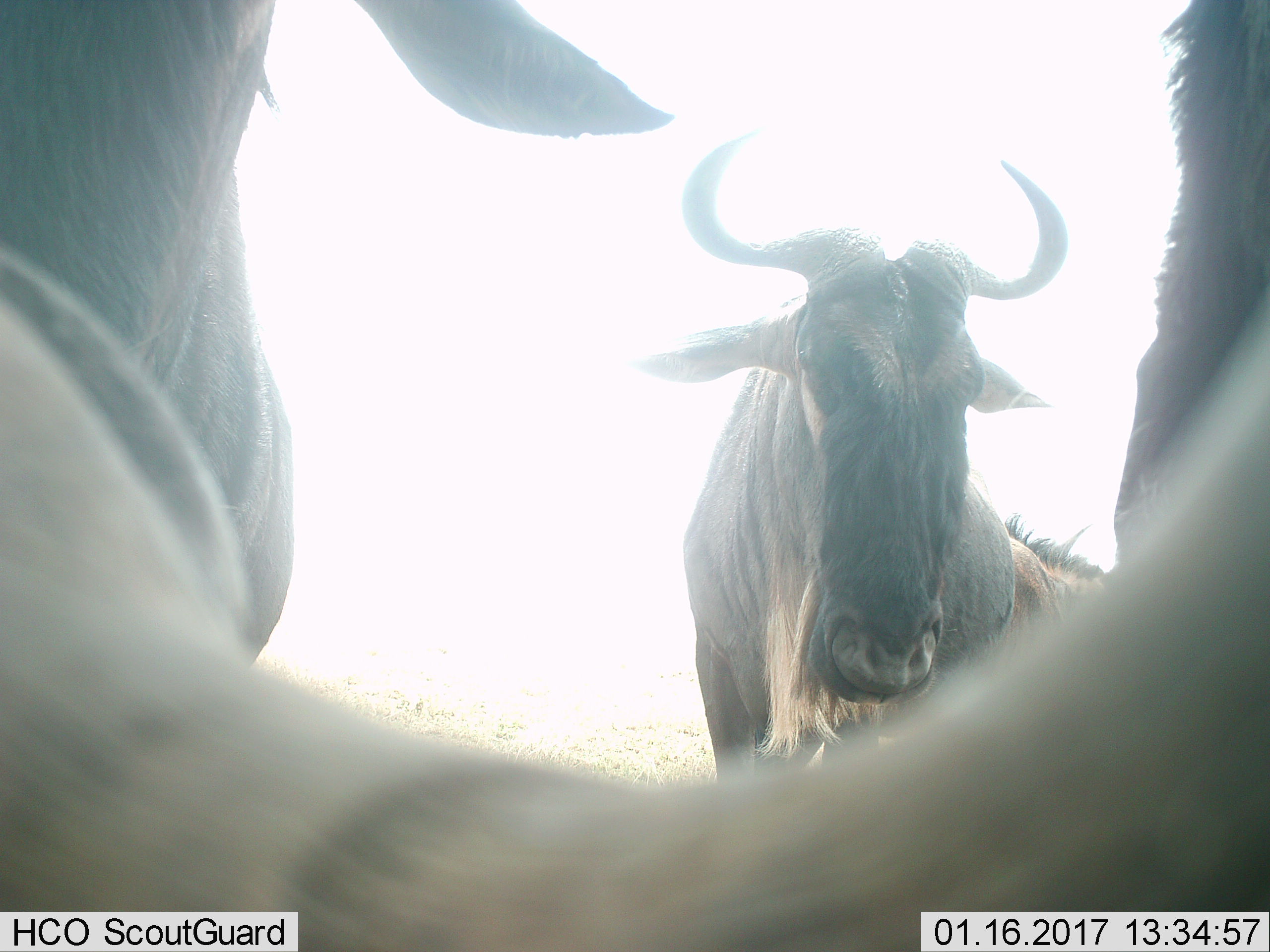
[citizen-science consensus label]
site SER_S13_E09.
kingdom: Animalia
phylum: Chordata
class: Mammalia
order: Artiodactyla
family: Bovidae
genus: Connochaetes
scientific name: Connochaetes taurinus taurinus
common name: blue wildebeest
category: wildebeestblue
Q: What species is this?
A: Wildebeestblue (blue wildebeest) (Connochaetes taurinus taurinus).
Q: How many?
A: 3.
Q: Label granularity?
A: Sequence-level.